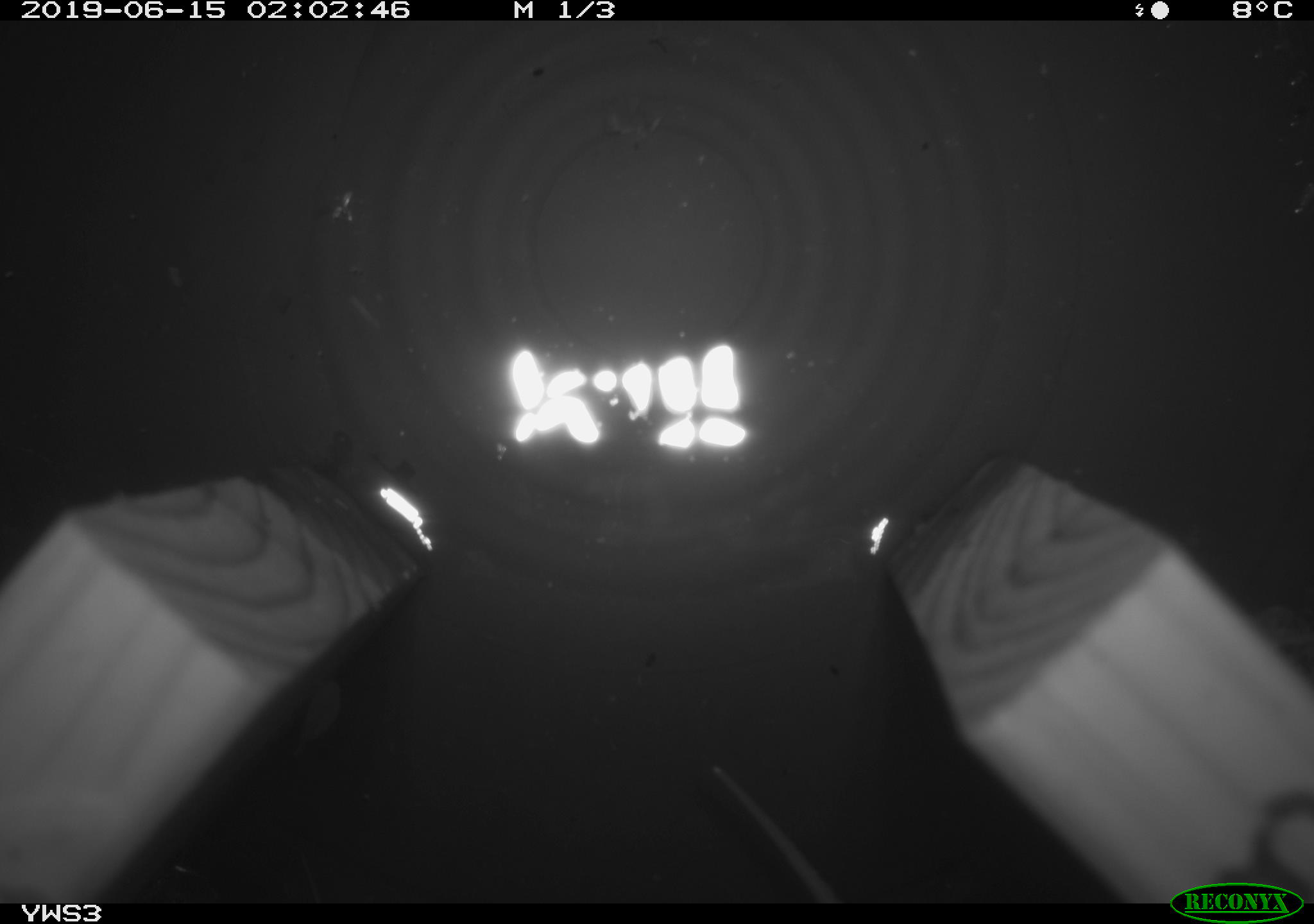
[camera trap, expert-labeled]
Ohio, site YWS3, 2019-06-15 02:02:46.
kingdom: Animalia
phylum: Chordata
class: Mammalia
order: Rodentia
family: Cricetidae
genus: Peromyscus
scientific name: Peromyscus leucopus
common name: white-footed mouse